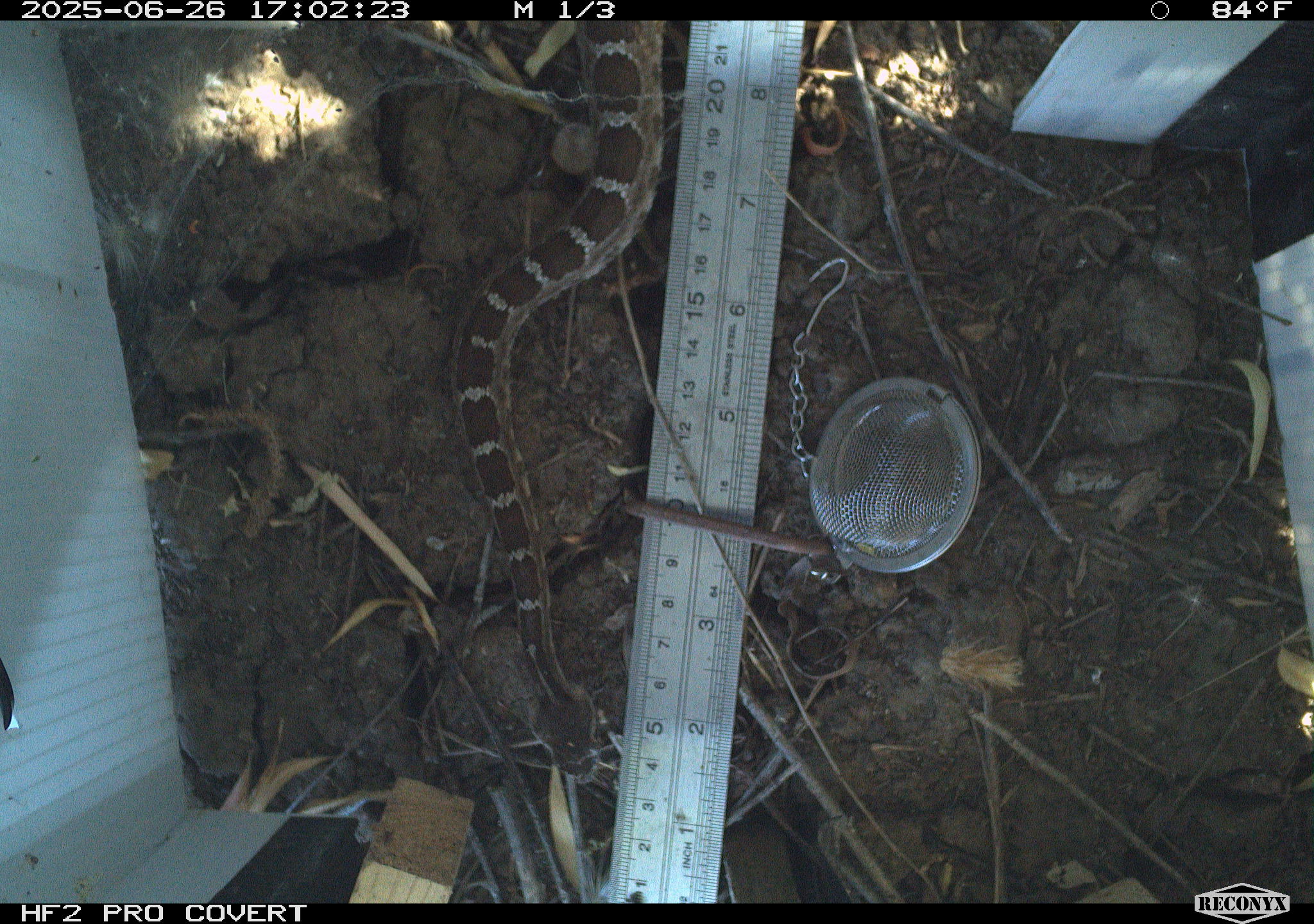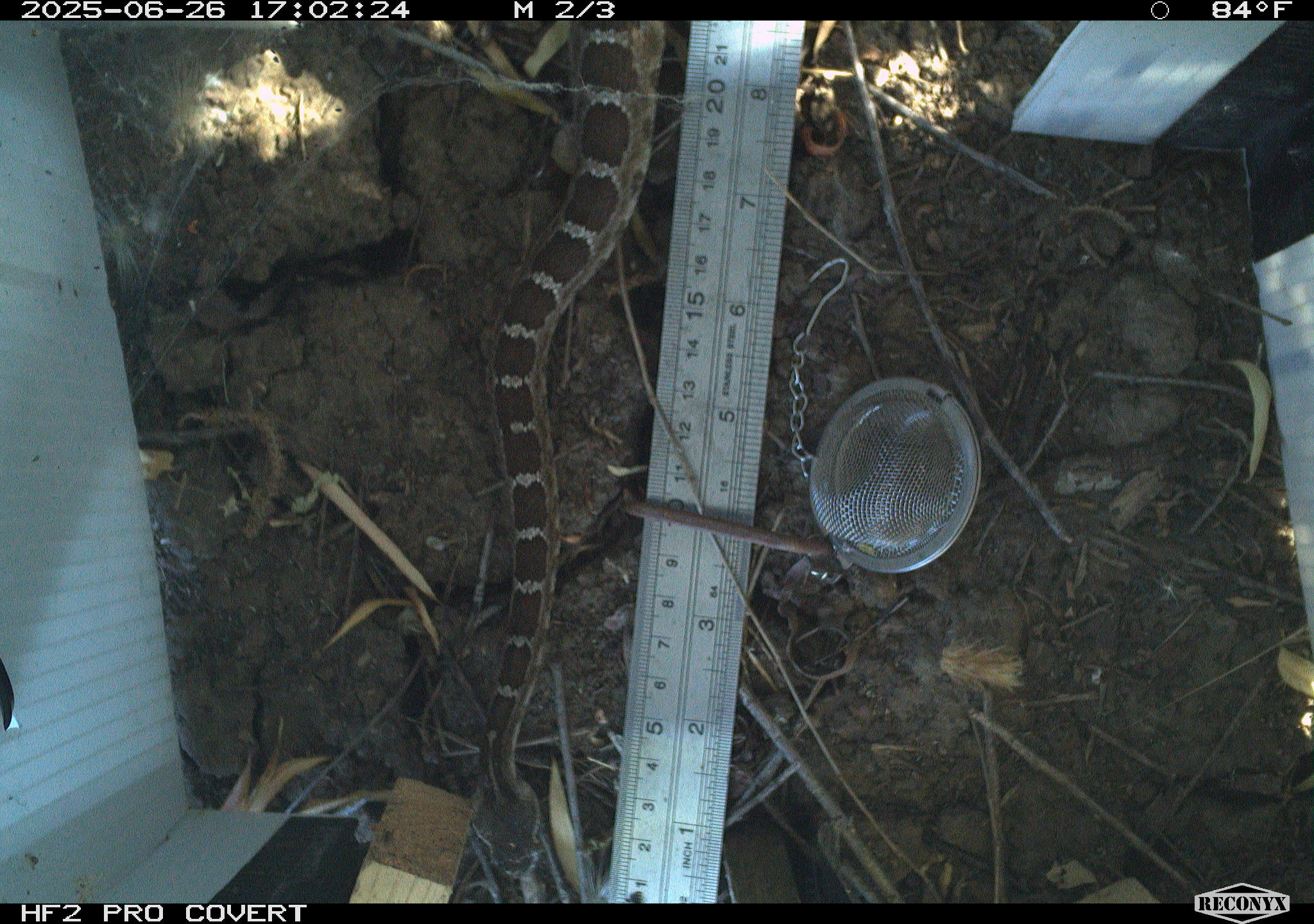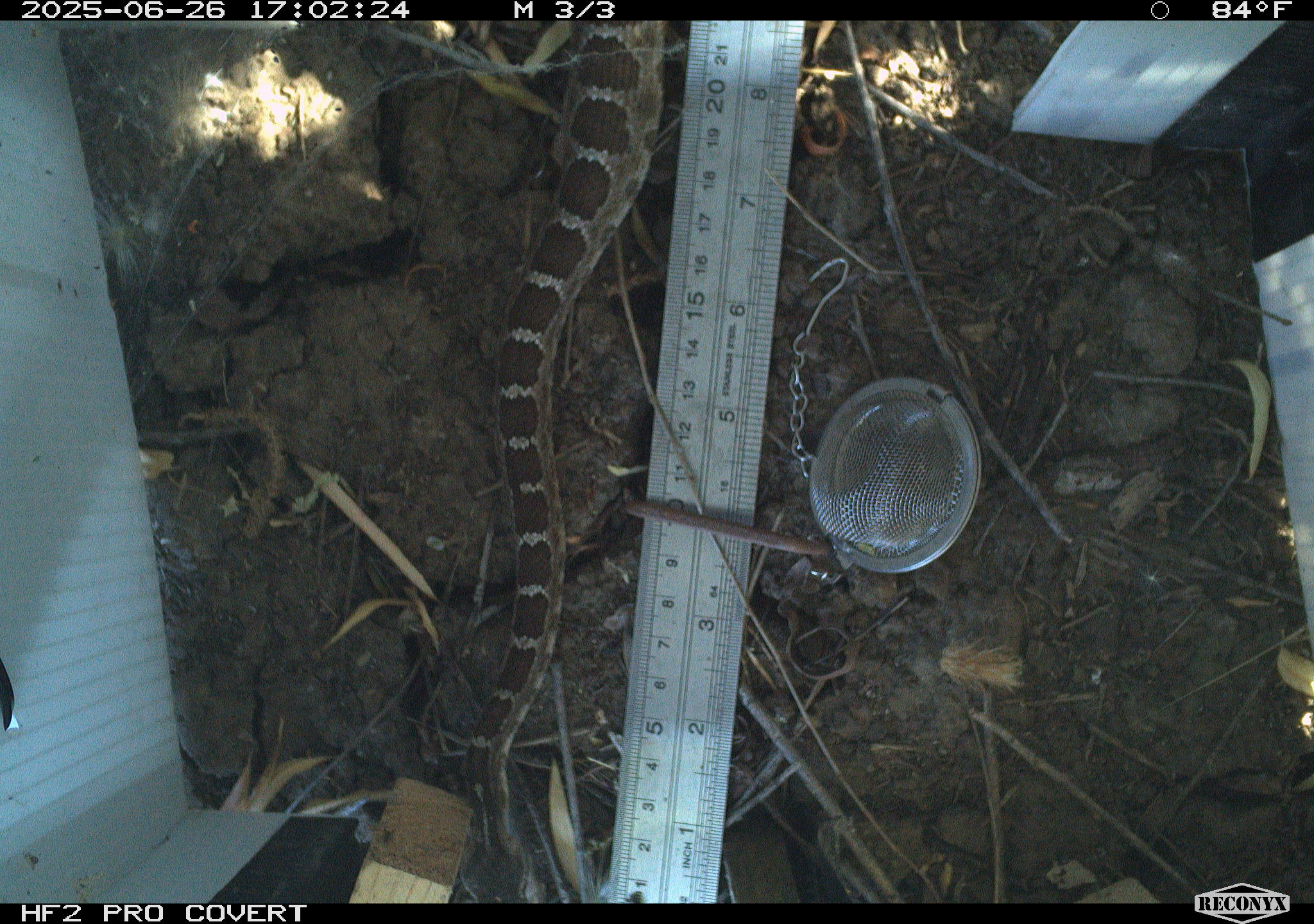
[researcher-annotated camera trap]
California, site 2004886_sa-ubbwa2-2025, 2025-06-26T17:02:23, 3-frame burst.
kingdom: Animalia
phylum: Chordata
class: Reptilia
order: Squamata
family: Viperidae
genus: Crotalus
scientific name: Crotalus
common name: rattlers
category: crotalus species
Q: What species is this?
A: Crotalus species (rattlers) (Crotalus).